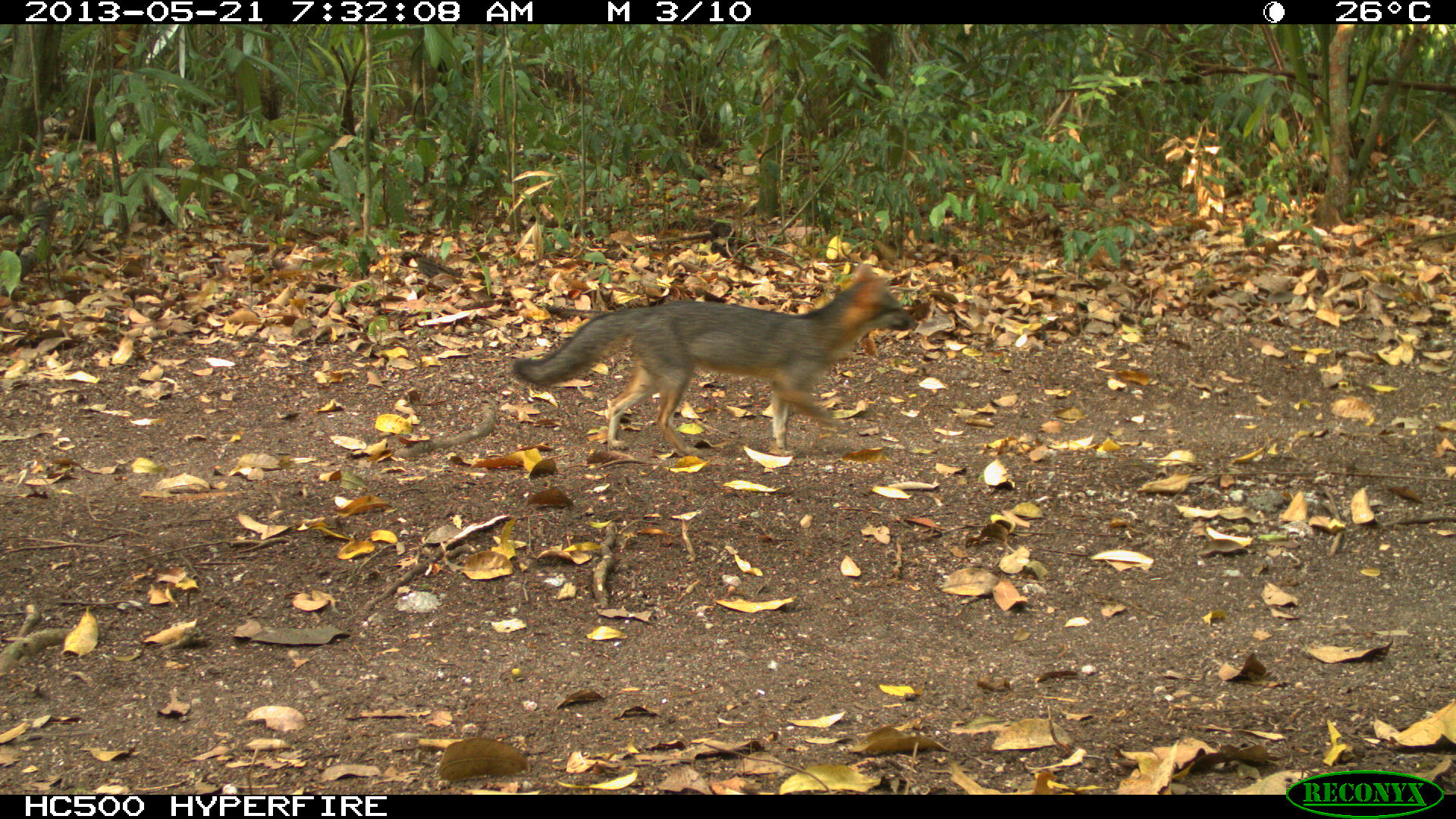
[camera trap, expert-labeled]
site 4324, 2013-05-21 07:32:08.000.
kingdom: Animalia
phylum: Chordata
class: Mammalia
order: Carnivora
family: Canidae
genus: Urocyon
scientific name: Urocyon cinereoargenteus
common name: gray fox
Urocyon cinereoargenteus (gray fox), count 1.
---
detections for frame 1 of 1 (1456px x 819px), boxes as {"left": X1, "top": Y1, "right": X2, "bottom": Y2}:
urocyon cinereoargenteus: {"left": 509, "top": 258, "right": 917, "bottom": 457}